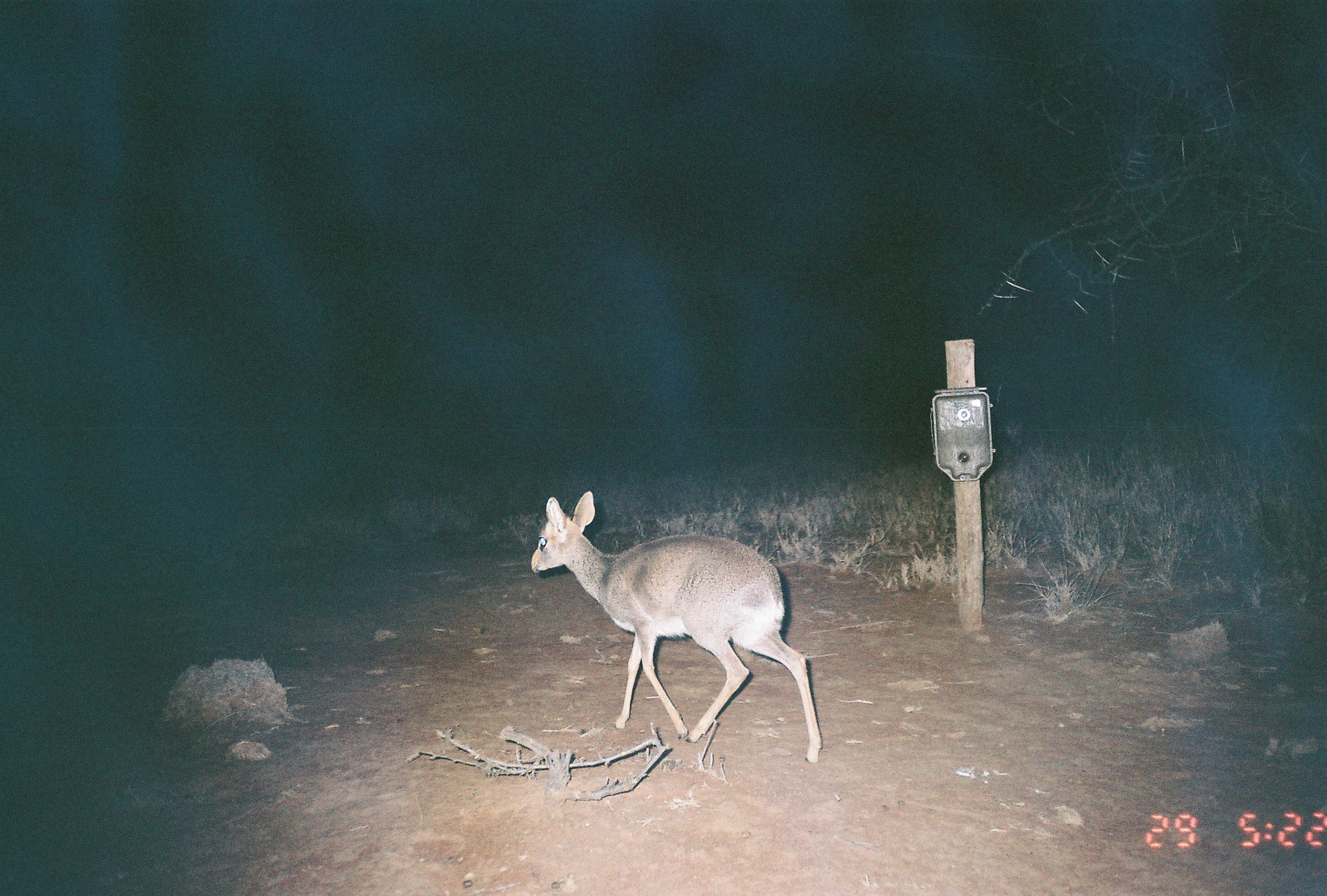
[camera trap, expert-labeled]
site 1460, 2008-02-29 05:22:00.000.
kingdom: Animalia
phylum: Chordata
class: Mammalia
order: Artiodactyla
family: Bovidae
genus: Madoqua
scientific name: Madoqua guentheri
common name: günther's dik-dik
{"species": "Madoqua guentheri (günther's dik-dik)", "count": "1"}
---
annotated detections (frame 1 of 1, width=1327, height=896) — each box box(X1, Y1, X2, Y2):
madoqua guentheri: box(529, 490, 822, 763)